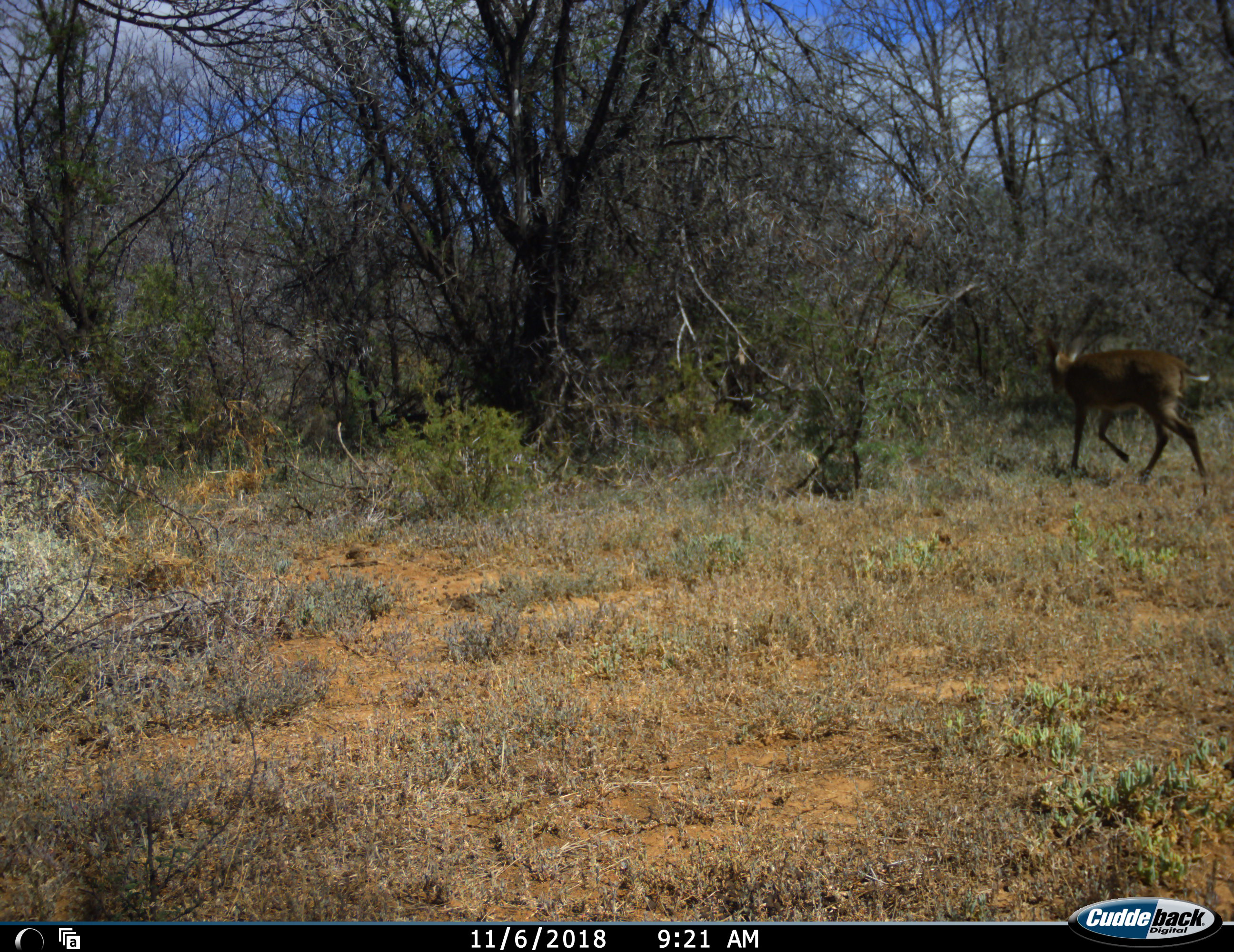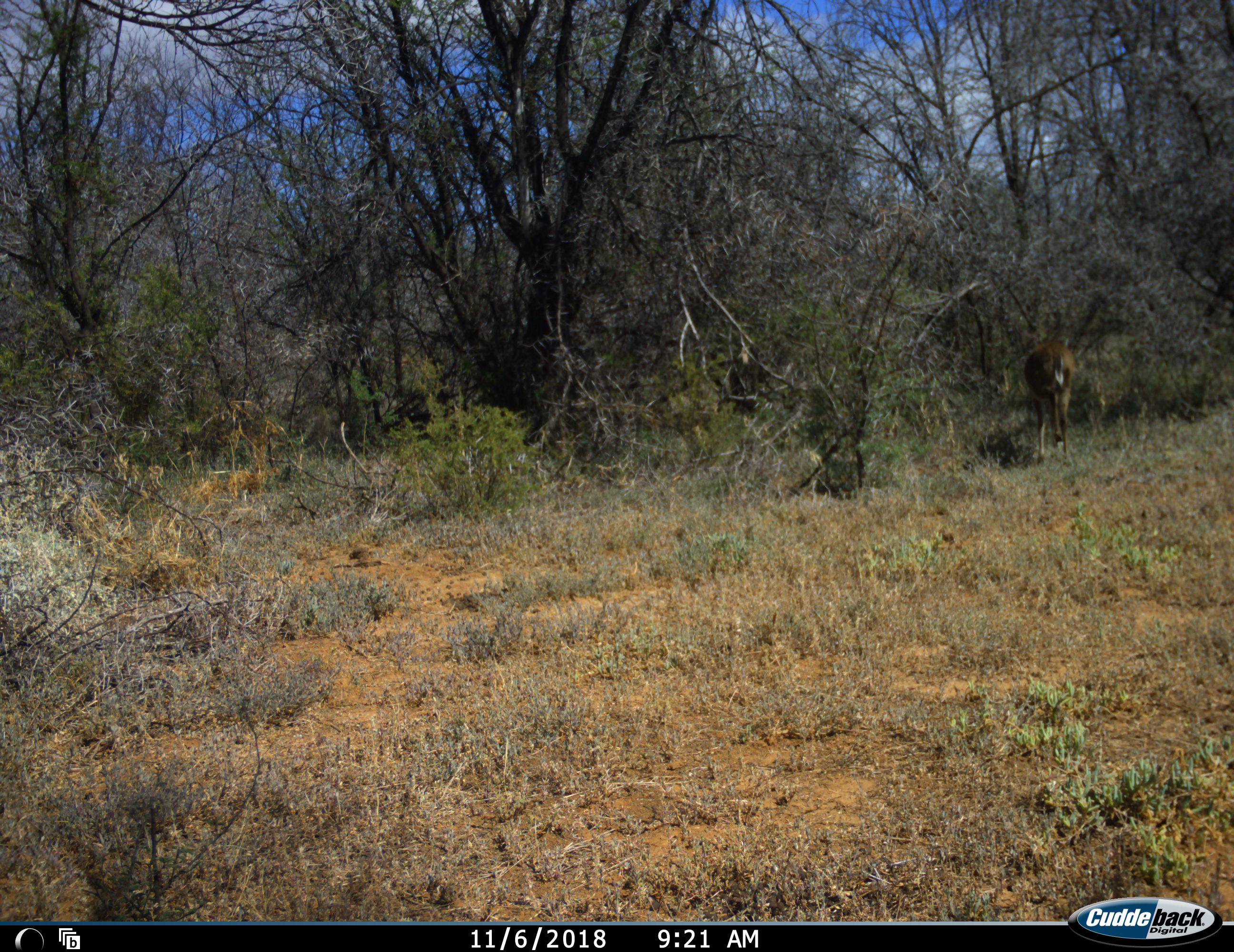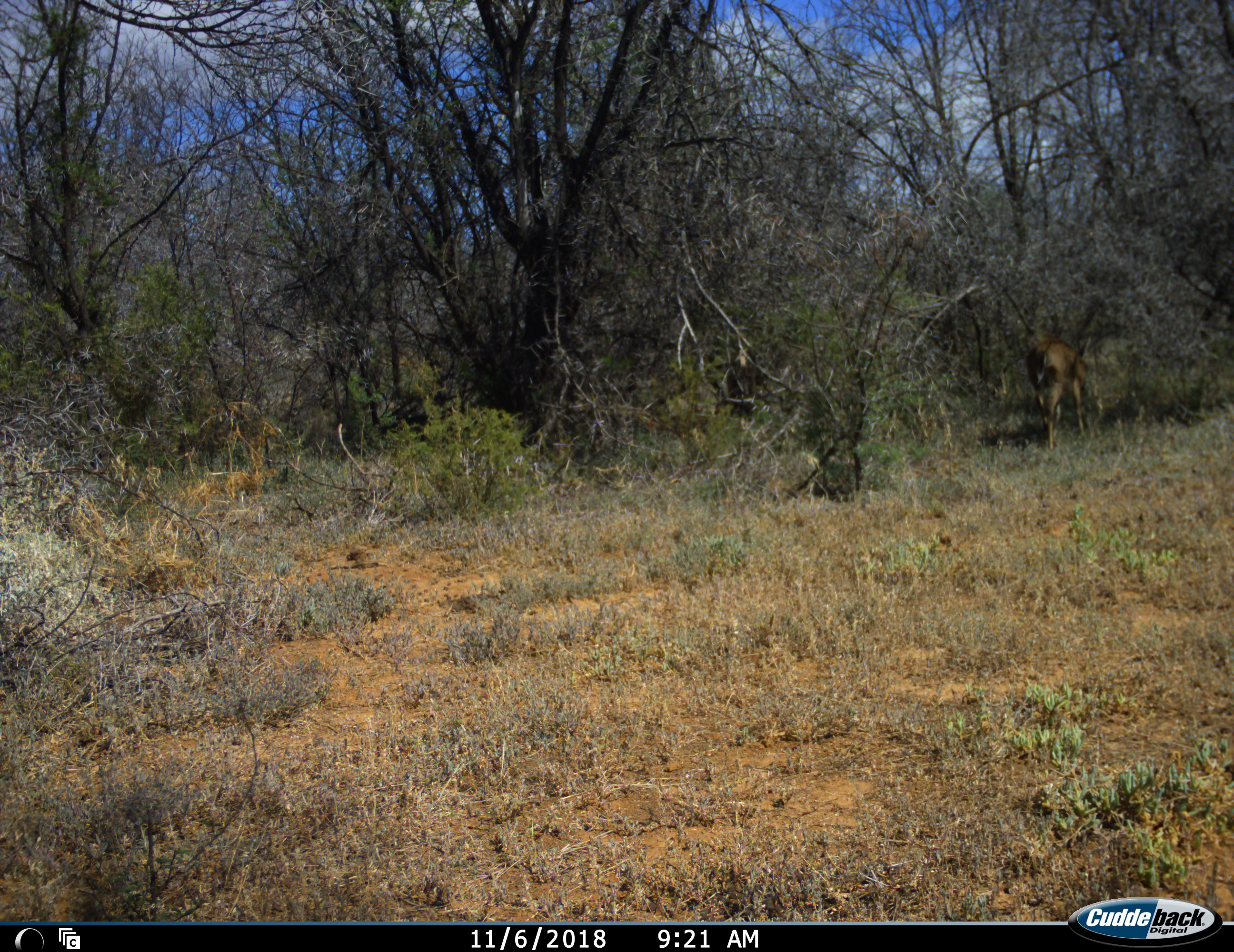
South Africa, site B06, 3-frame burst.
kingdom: Animalia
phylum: Chordata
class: Mammalia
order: Artiodactyla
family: Bovidae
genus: Sylvicapra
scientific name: Sylvicapra grimmia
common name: common grey duiker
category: duikercommongrey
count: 1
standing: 0%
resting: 0%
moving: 100%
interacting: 0%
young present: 0%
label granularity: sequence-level